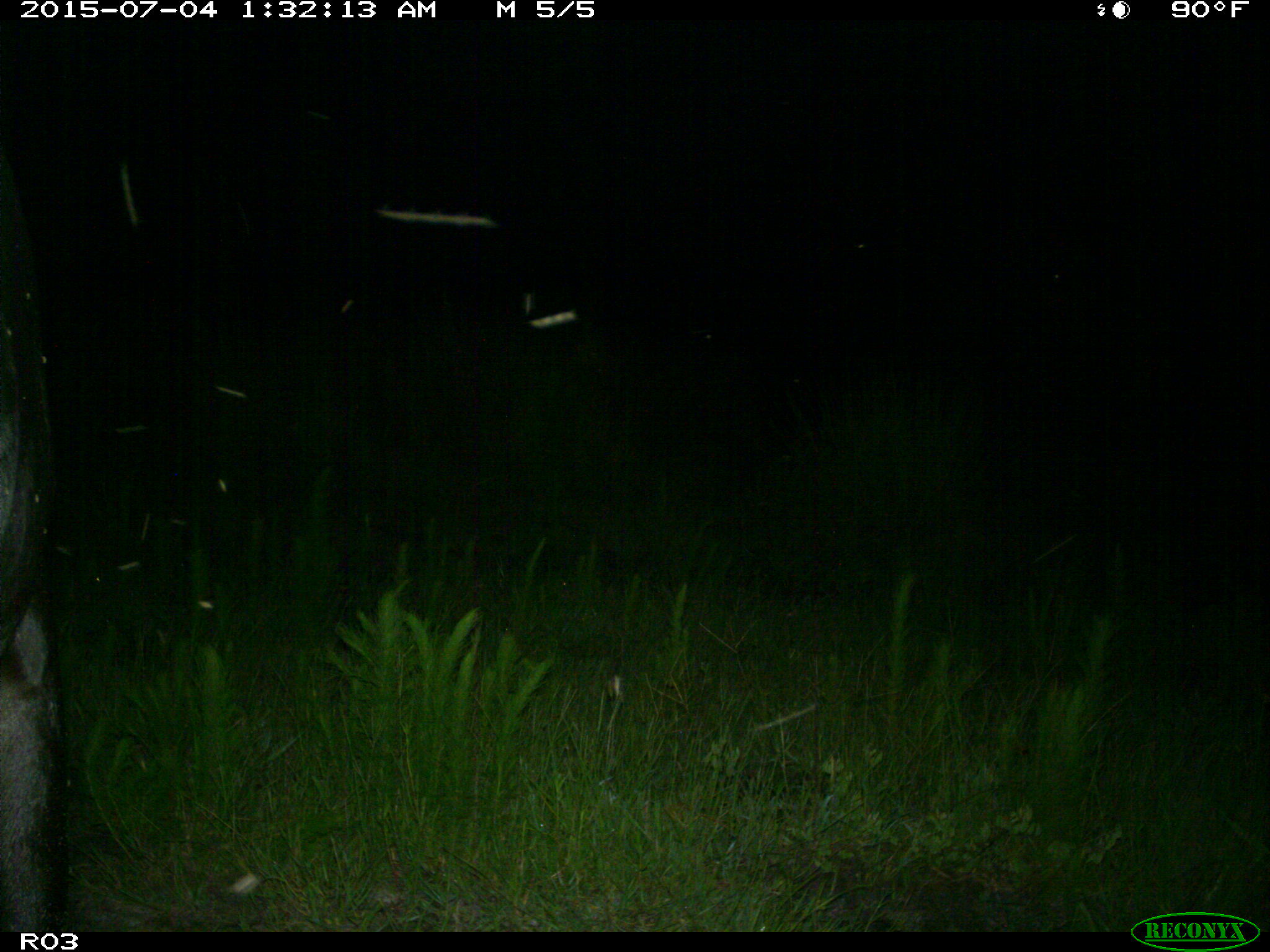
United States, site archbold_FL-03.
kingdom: Animalia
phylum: Chordata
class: Mammalia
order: Artiodactyla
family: Bovidae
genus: Bos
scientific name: Bos taurus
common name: domestic cow